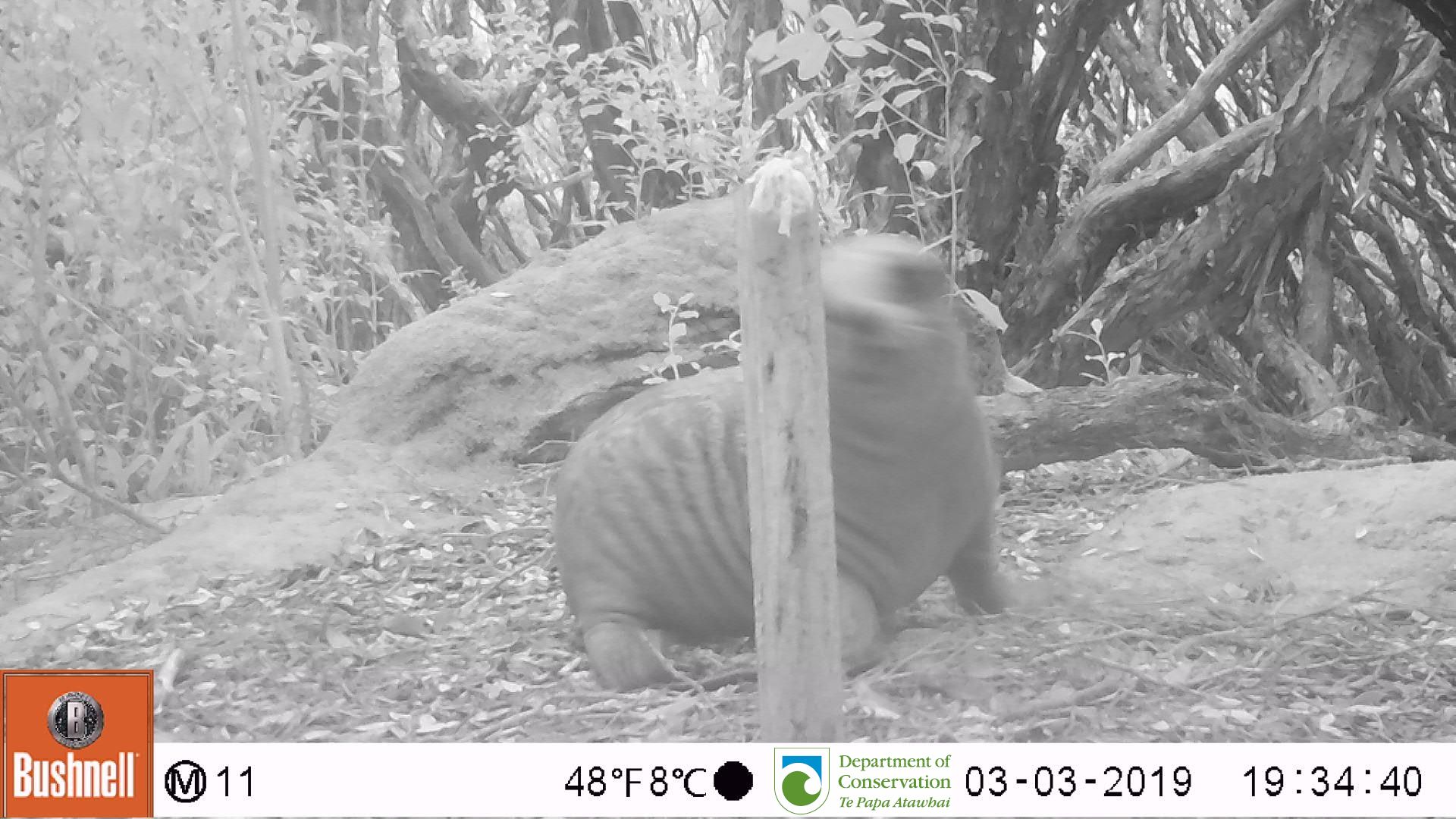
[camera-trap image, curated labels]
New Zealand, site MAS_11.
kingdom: Animalia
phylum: Chordata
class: Mammalia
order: Carnivora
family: Otariidae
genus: Phocarctos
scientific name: Phocarctos hookeri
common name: new zealand sea lion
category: sealion